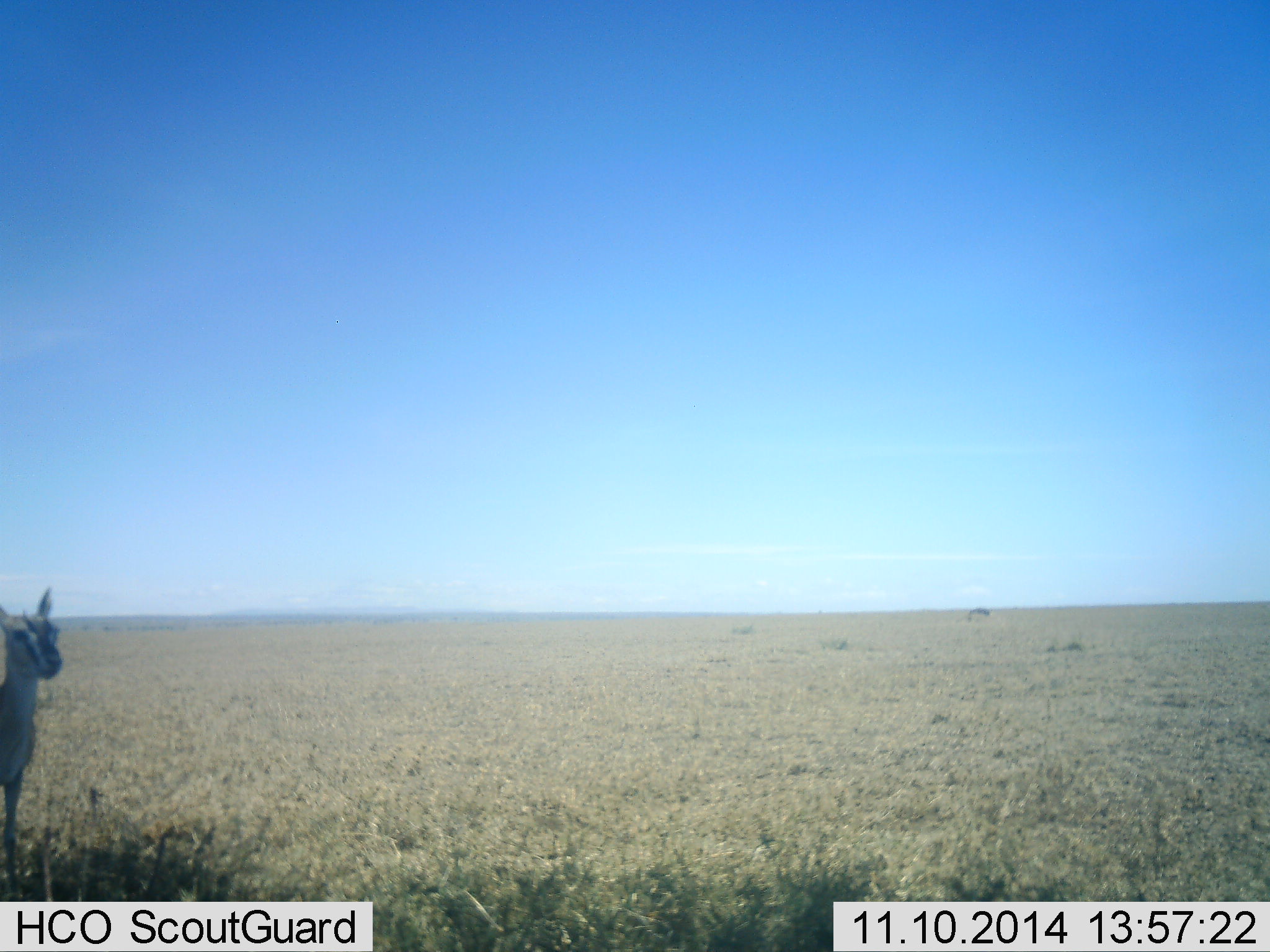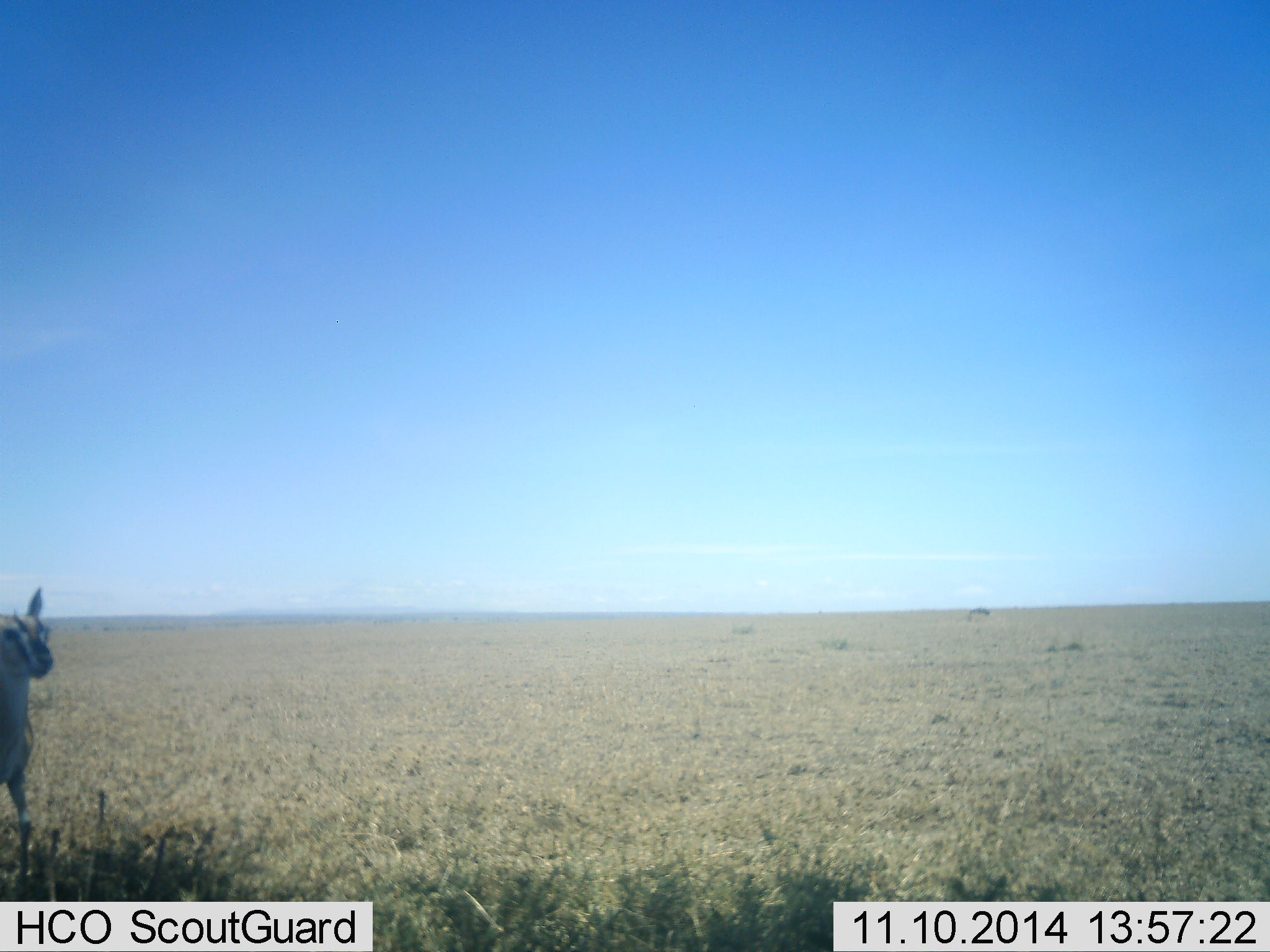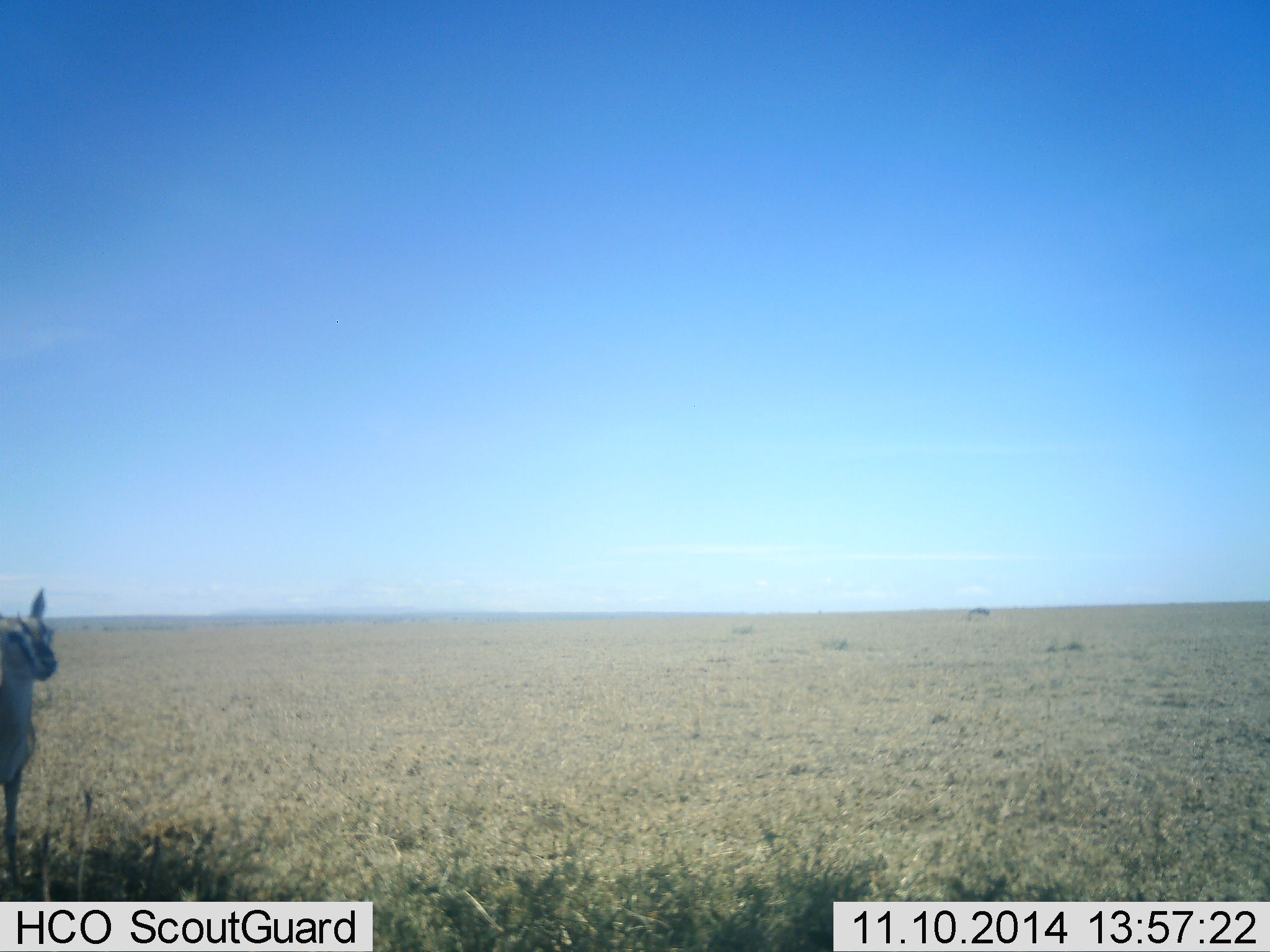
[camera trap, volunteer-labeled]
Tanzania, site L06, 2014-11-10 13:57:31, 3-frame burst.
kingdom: Animalia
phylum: Chordata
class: Mammalia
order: Artiodactyla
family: Bovidae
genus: Eudorcas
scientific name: Eudorcas thomsonii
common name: thomson's gazelle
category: gazellethomsons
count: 1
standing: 90%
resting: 0%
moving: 10%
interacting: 0%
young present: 10%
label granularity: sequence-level